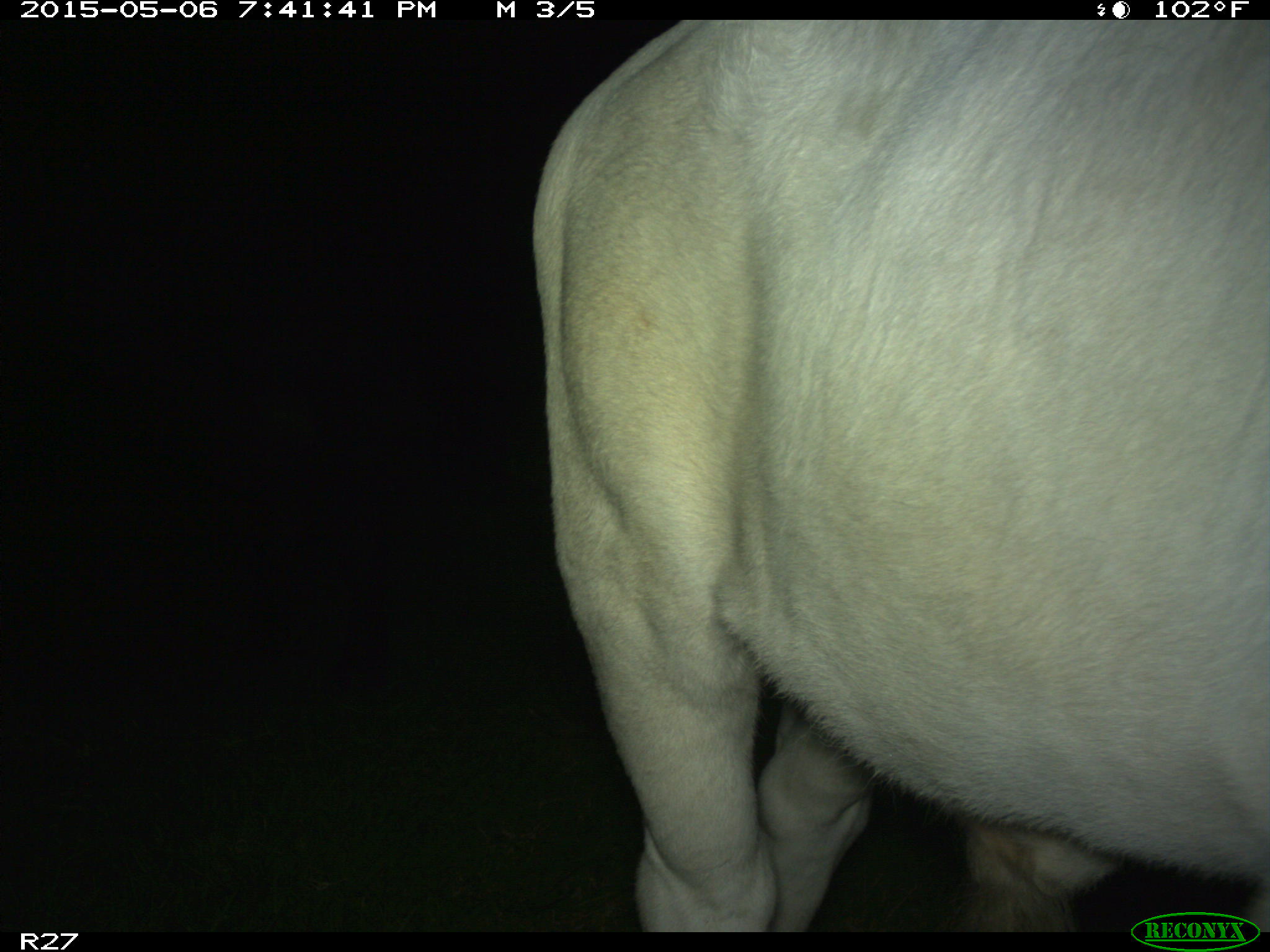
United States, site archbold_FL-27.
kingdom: Animalia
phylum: Chordata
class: Mammalia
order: Artiodactyla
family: Bovidae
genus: Bos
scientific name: Bos taurus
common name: domestic cow